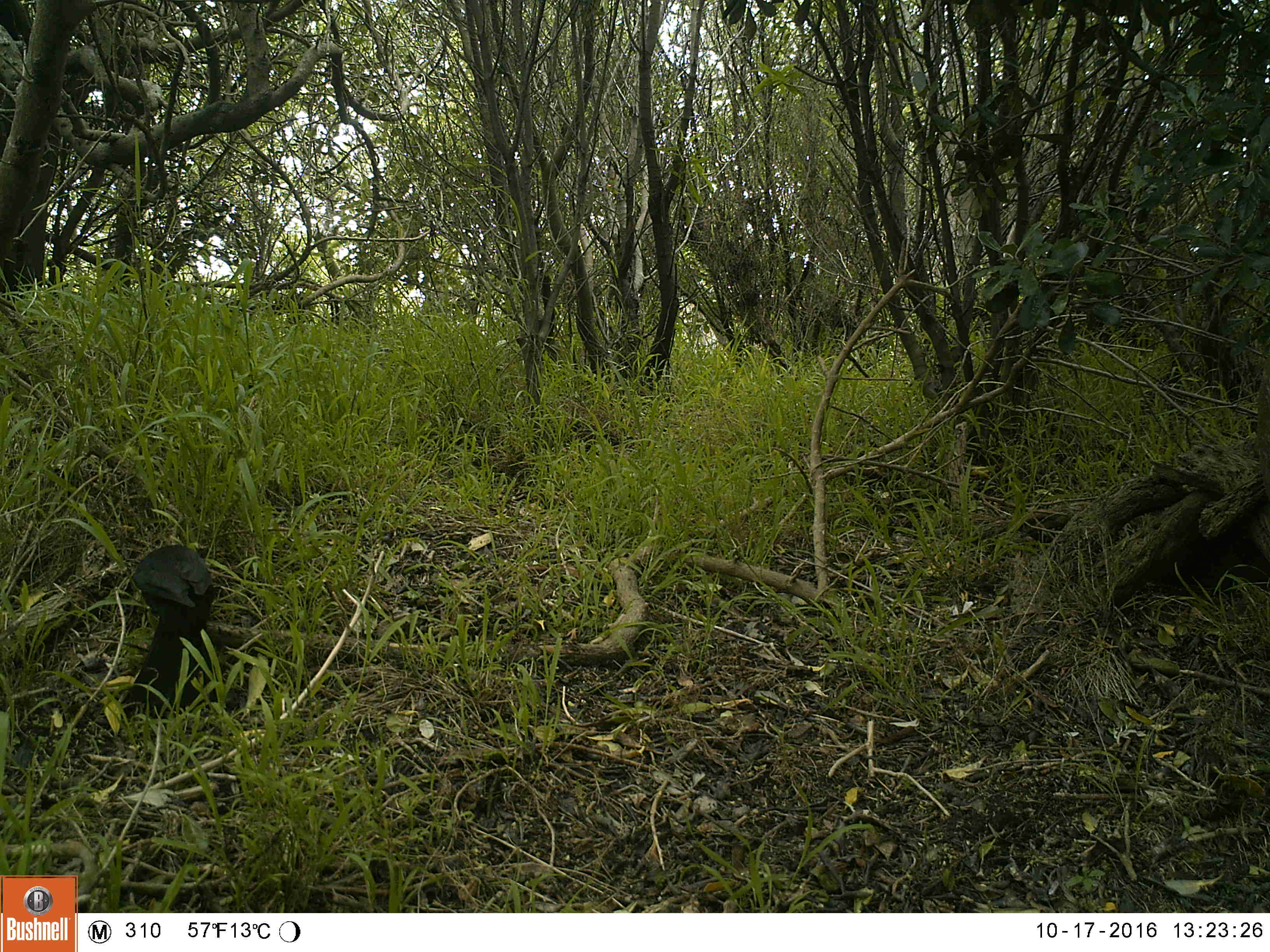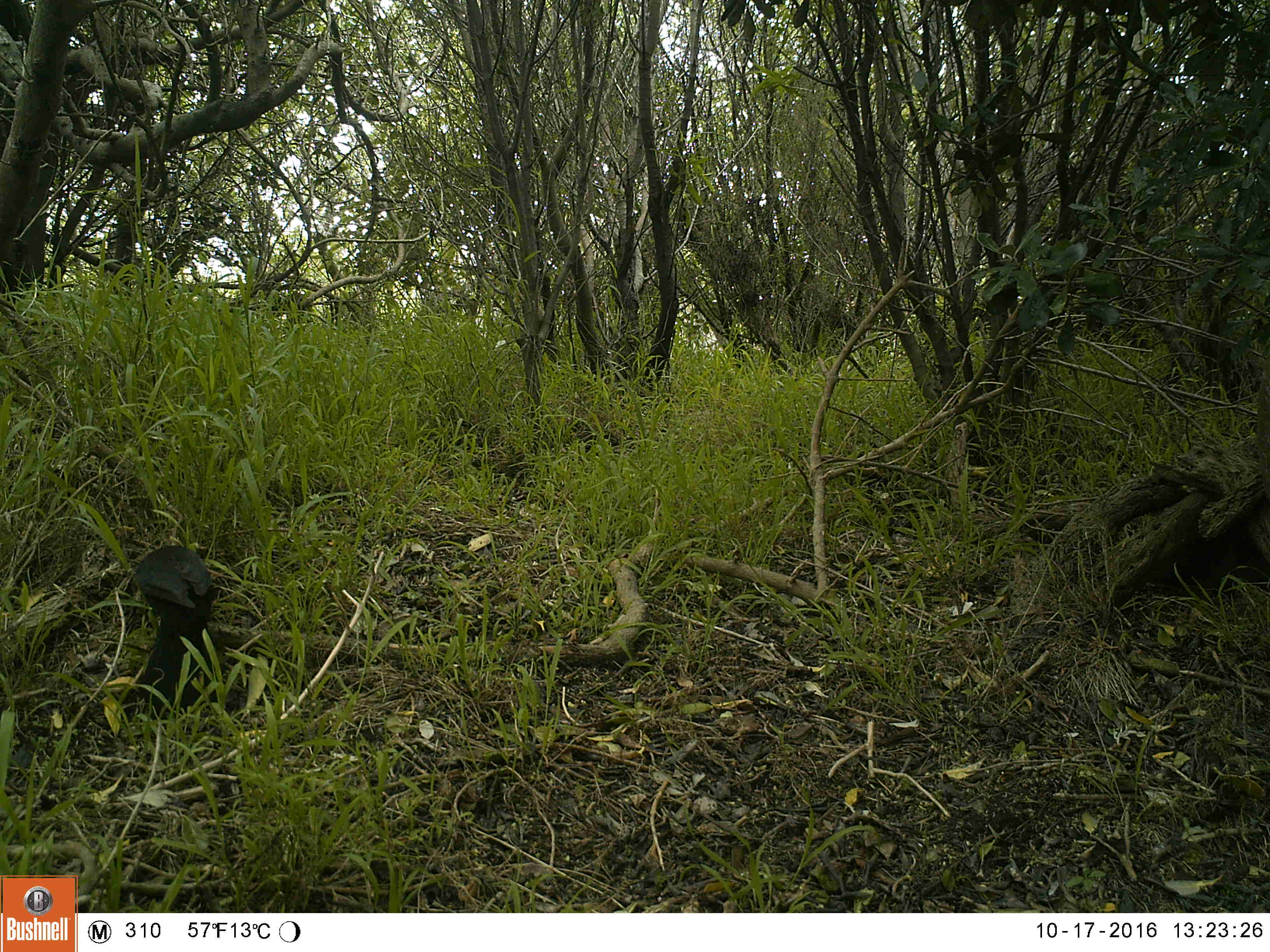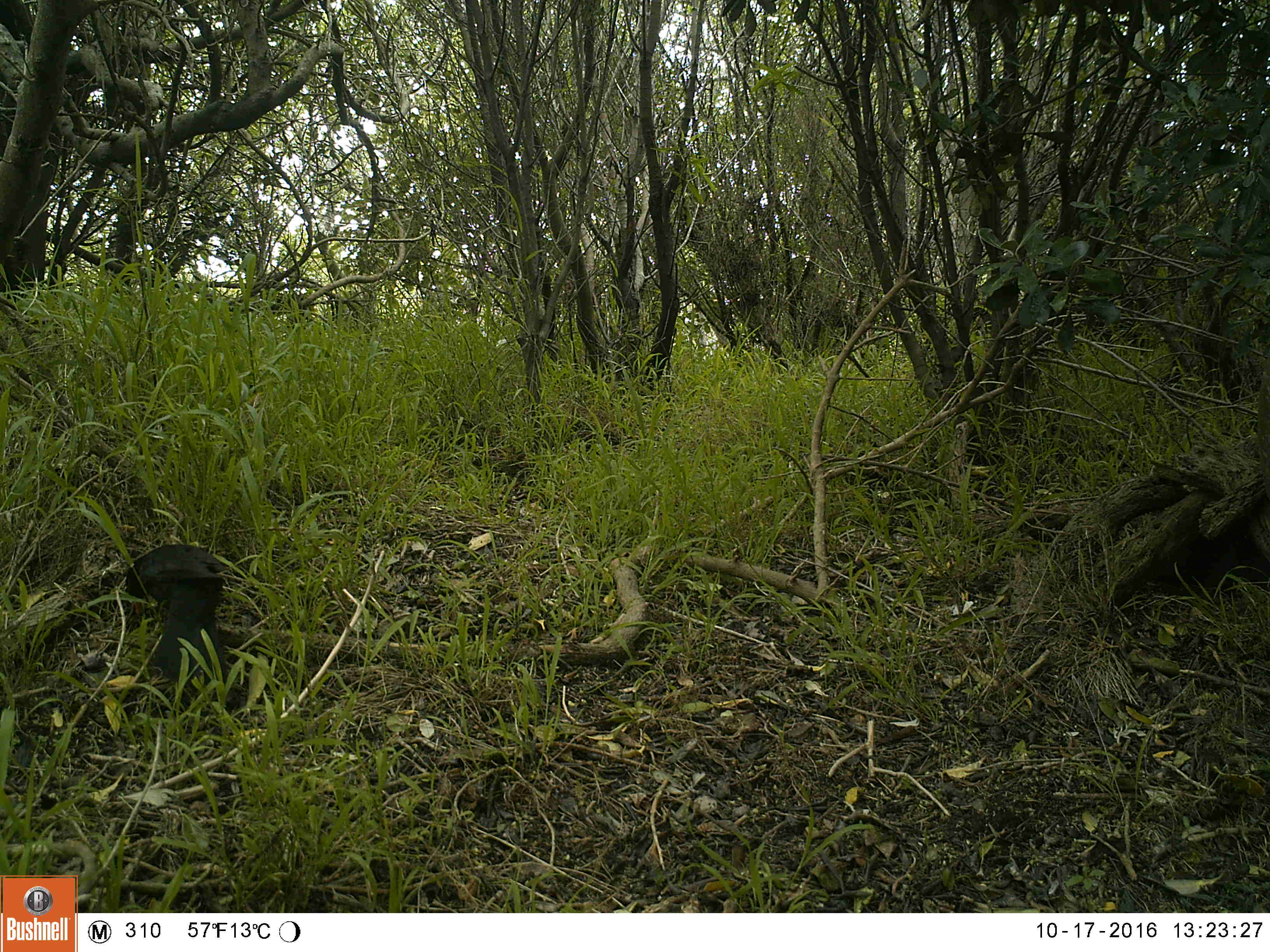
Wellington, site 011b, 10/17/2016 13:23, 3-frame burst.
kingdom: Animalia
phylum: Chordata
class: Aves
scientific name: Aves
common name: bird